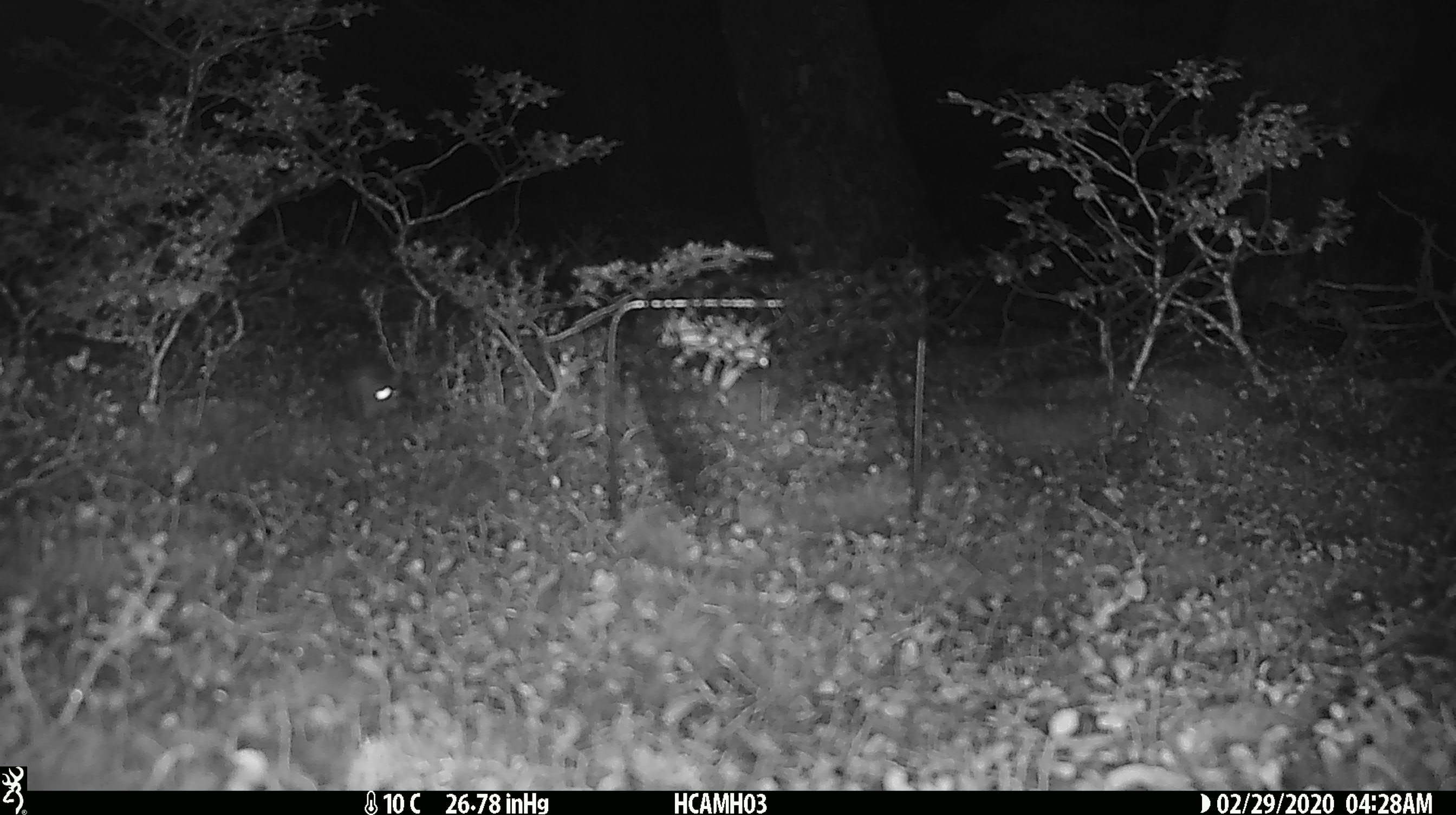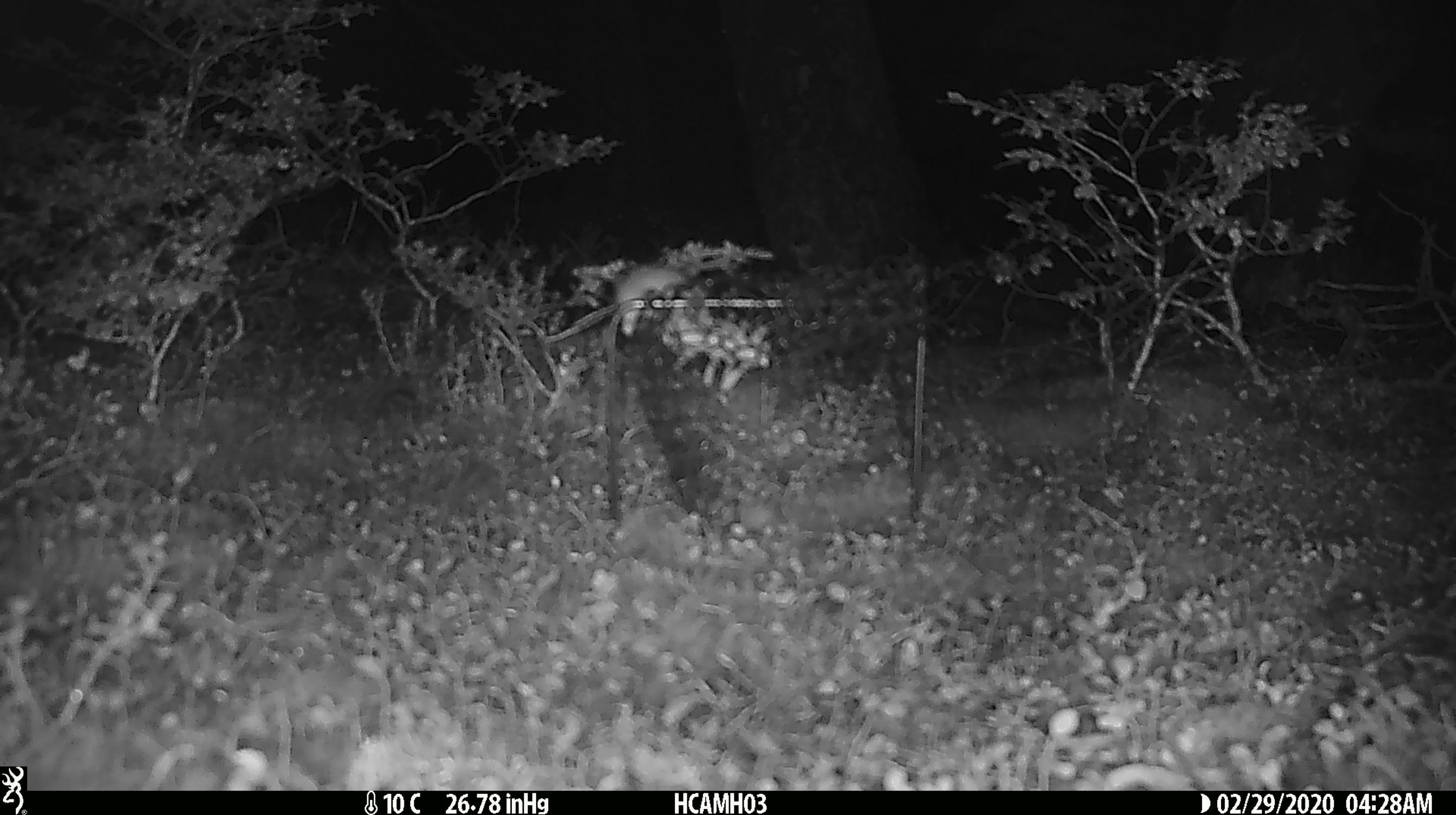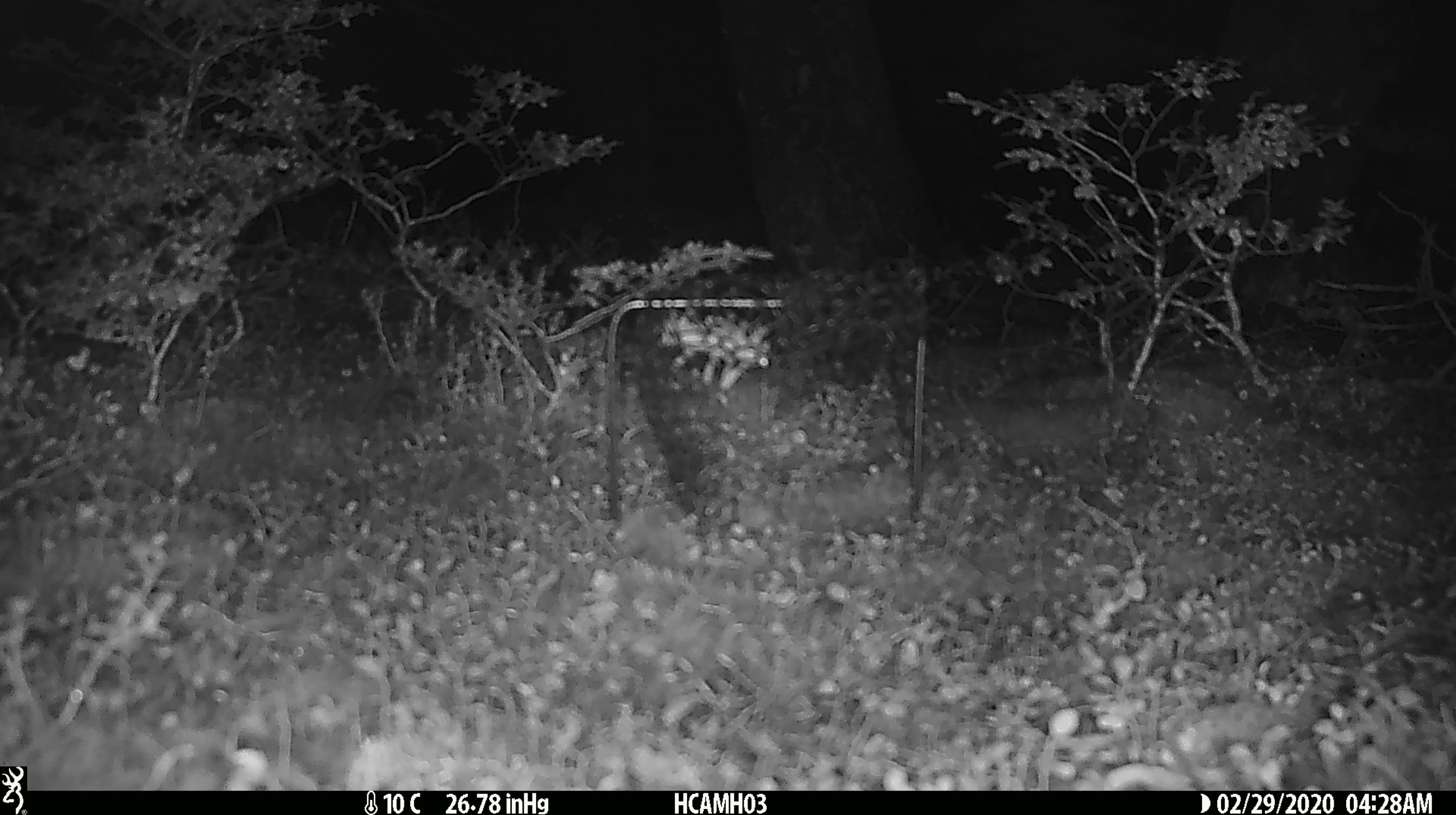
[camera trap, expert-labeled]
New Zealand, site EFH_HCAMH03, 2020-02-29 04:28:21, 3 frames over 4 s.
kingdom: Animalia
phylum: Chordata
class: Mammalia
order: Rodentia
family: Muridae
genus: Mus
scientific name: Mus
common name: mouse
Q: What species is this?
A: Mouse (Mus).